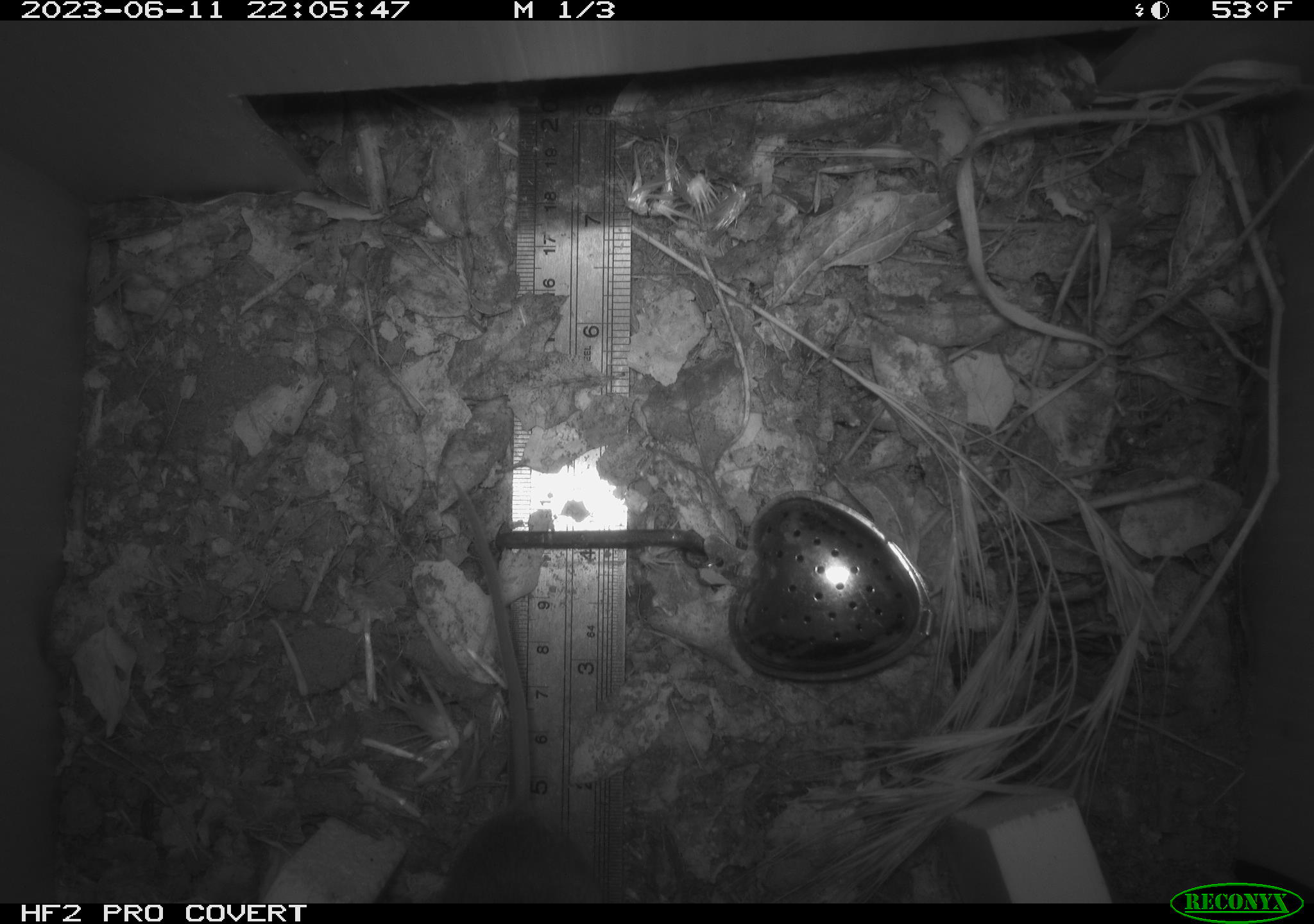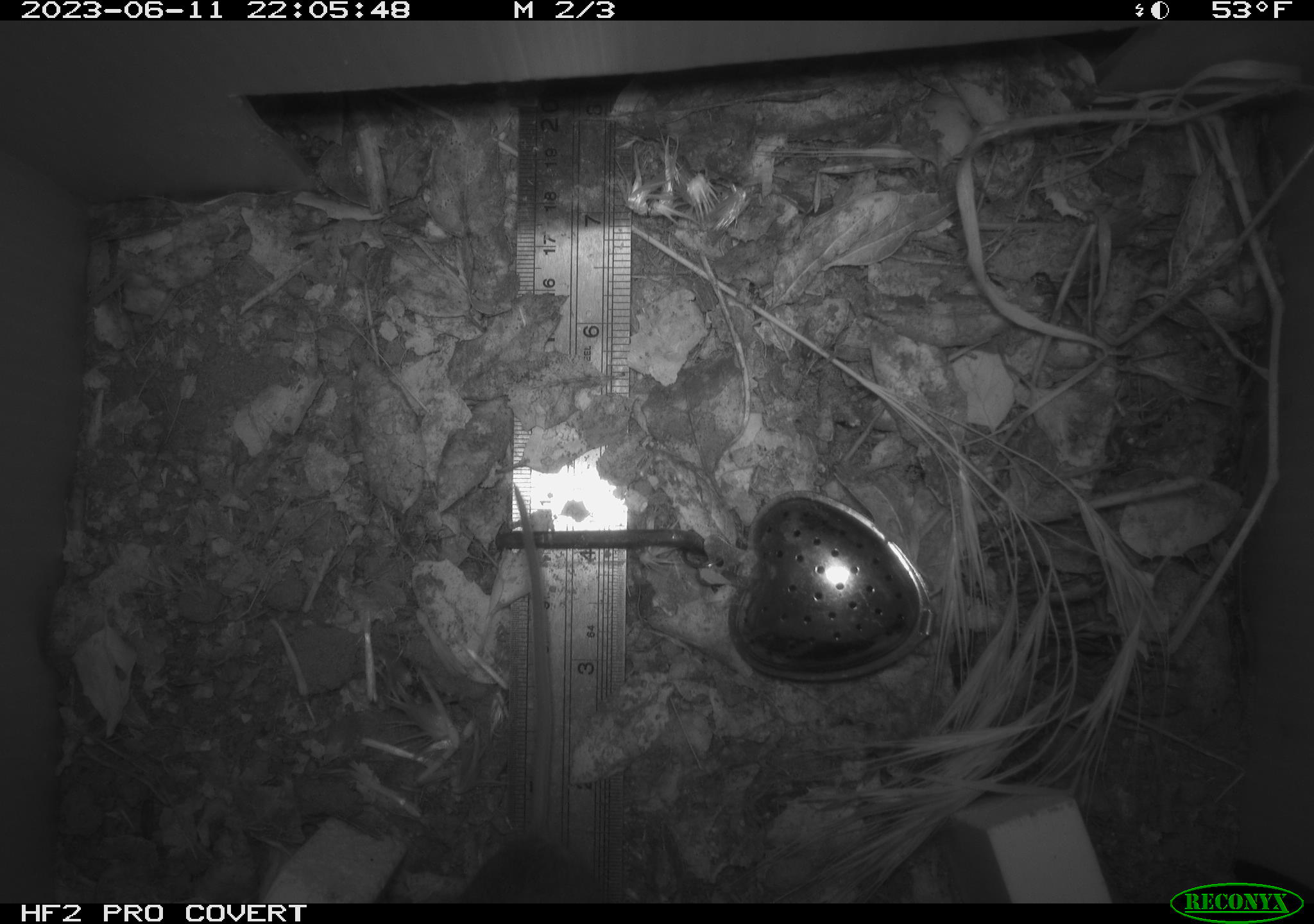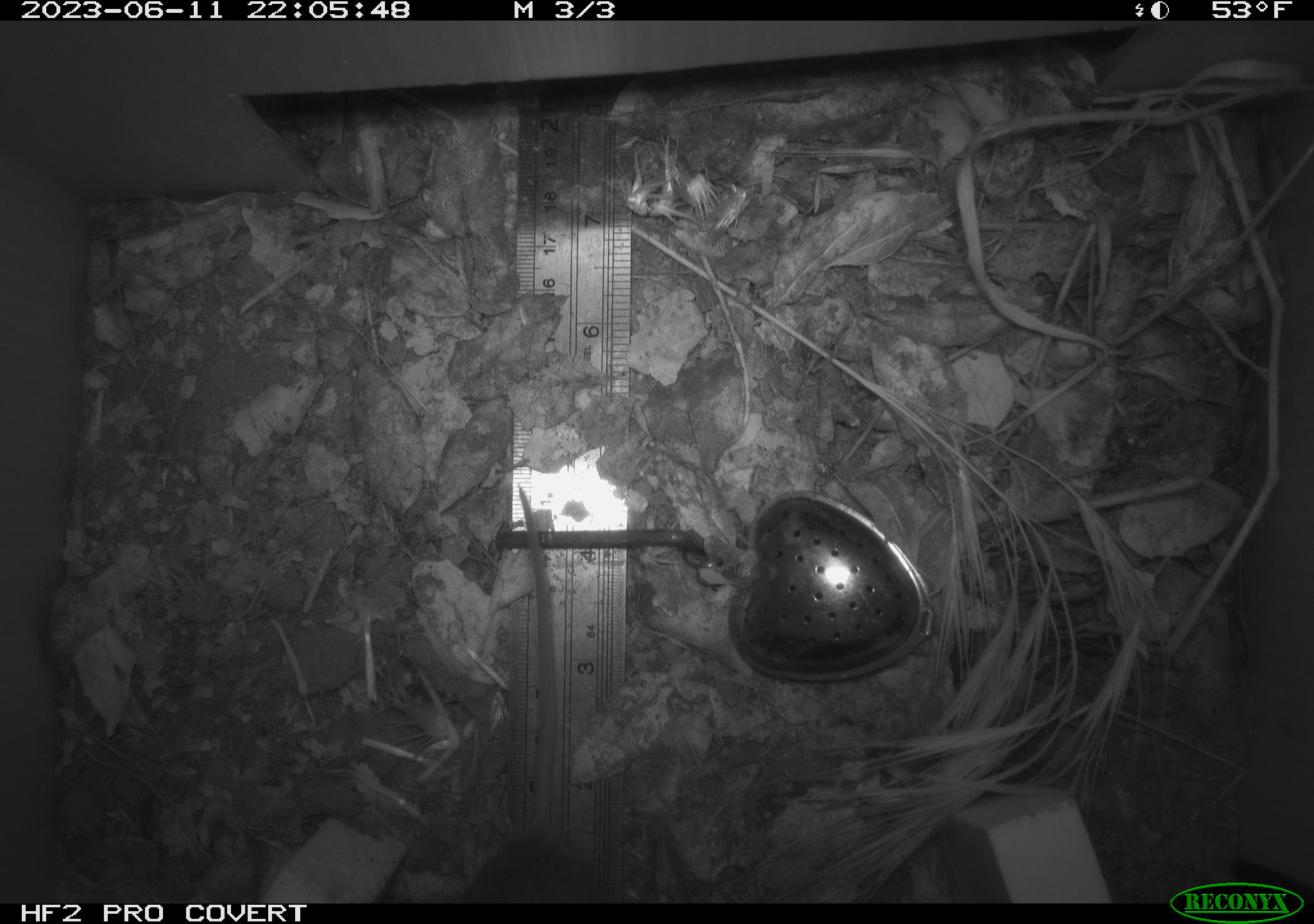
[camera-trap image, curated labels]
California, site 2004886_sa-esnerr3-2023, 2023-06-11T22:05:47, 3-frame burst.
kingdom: Animalia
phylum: Chordata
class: Mammalia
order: Rodentia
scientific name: Rodentia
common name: mouse species